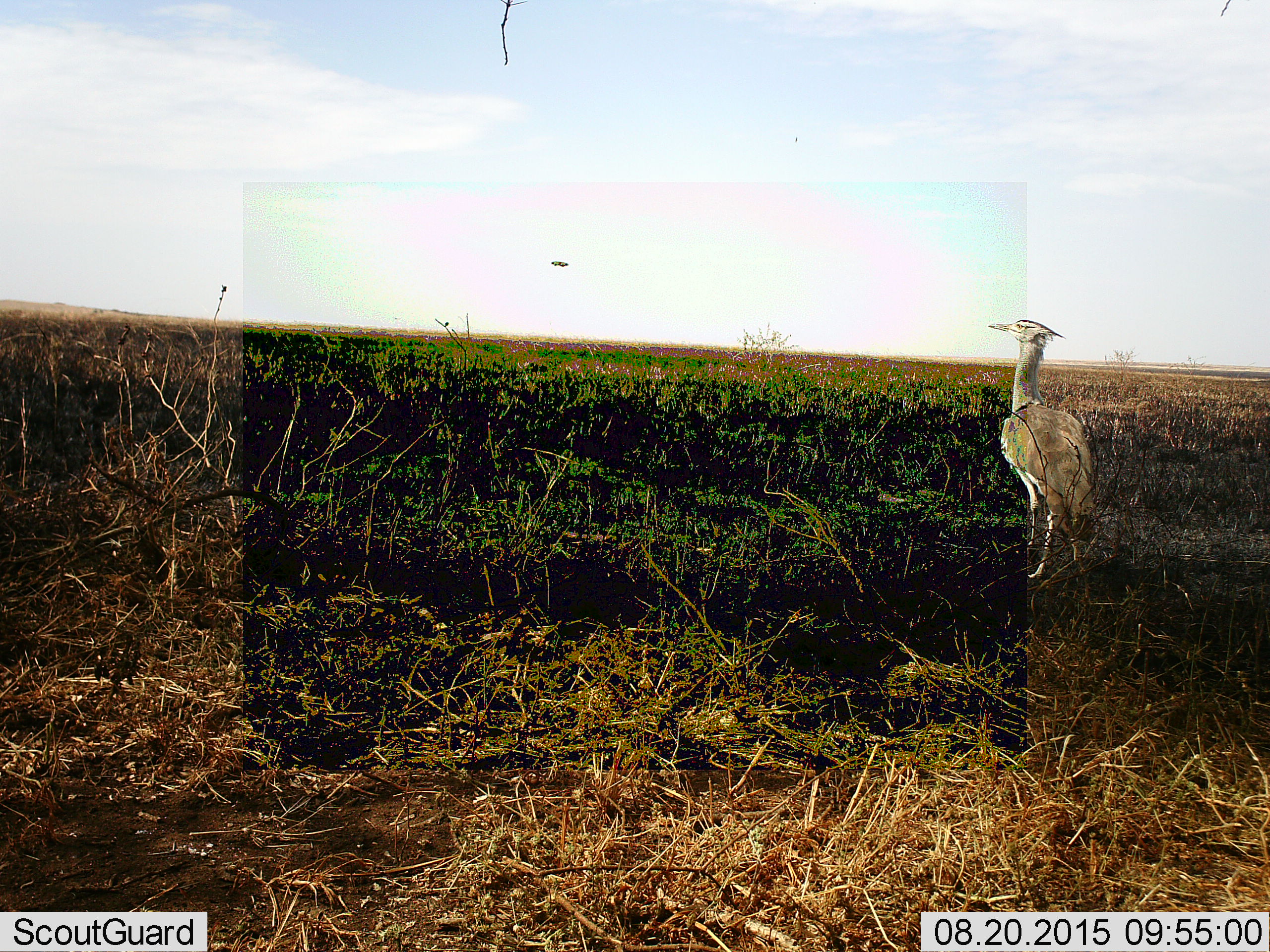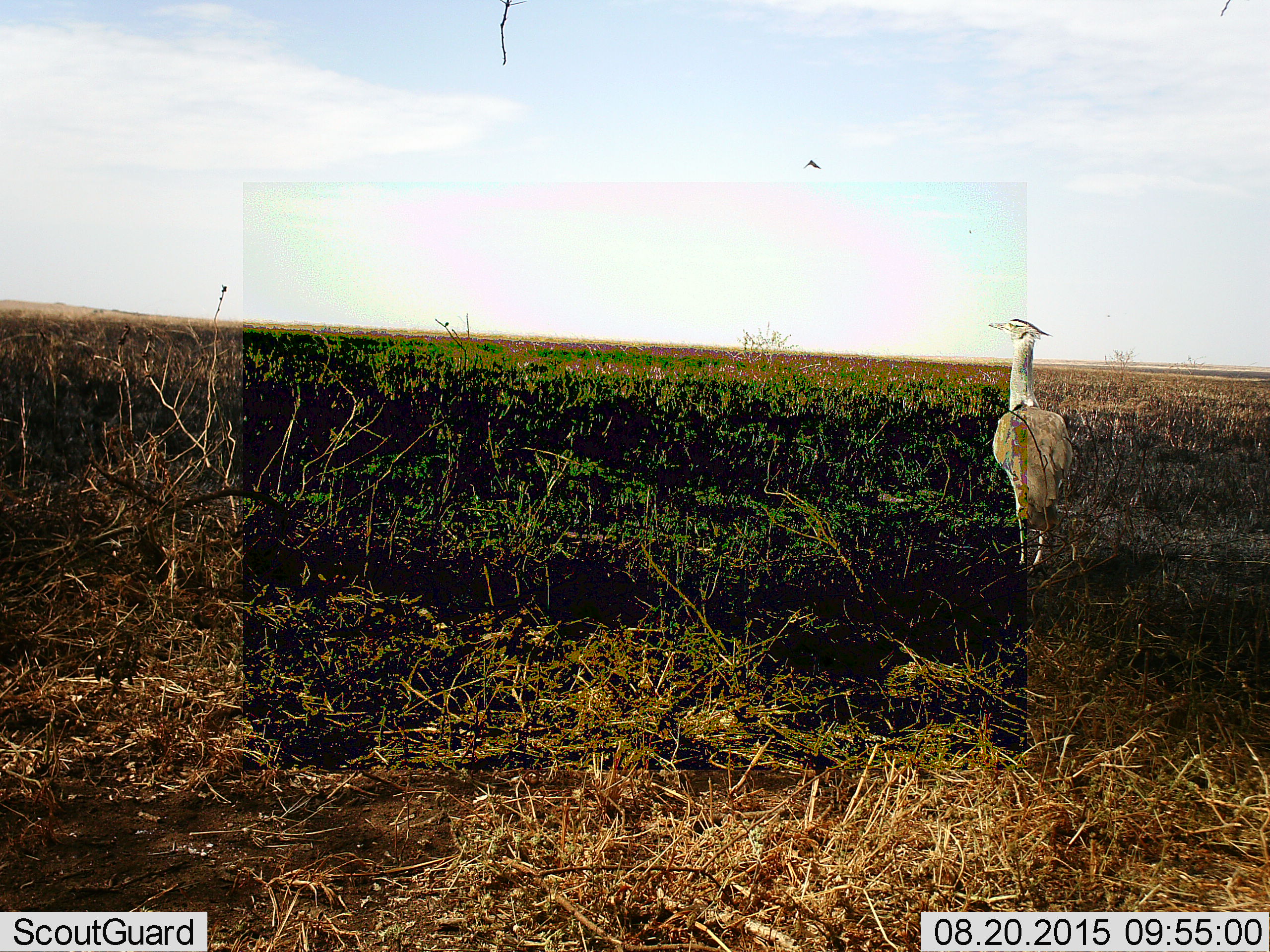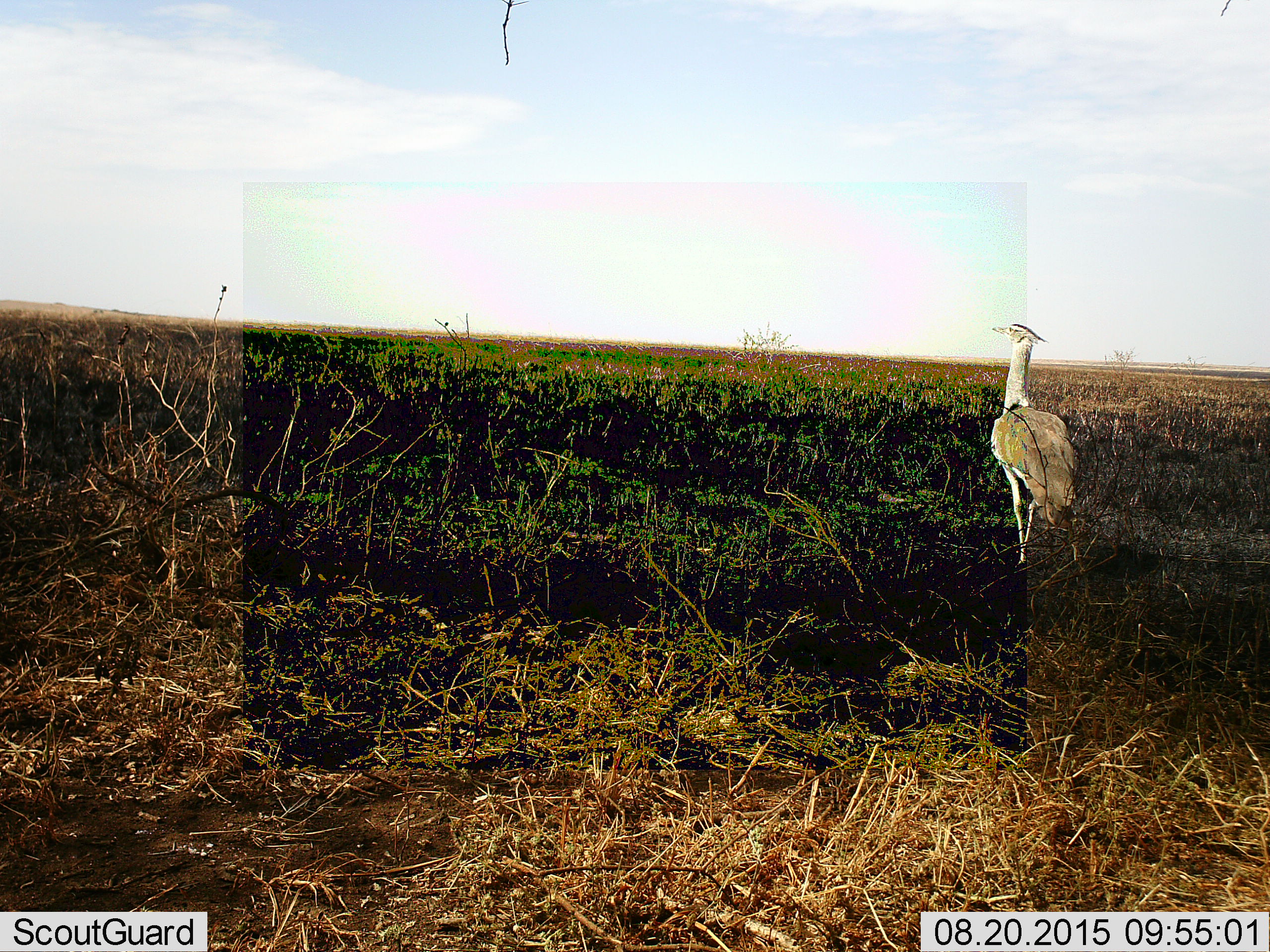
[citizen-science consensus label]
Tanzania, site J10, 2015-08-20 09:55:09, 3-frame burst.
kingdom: Animalia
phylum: Chordata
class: Aves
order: Otidiformes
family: Otididae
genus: Ardeotis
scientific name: Ardeotis kori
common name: kori bustard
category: koribustard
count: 1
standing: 75%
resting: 12%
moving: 12%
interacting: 0%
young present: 0%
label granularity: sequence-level